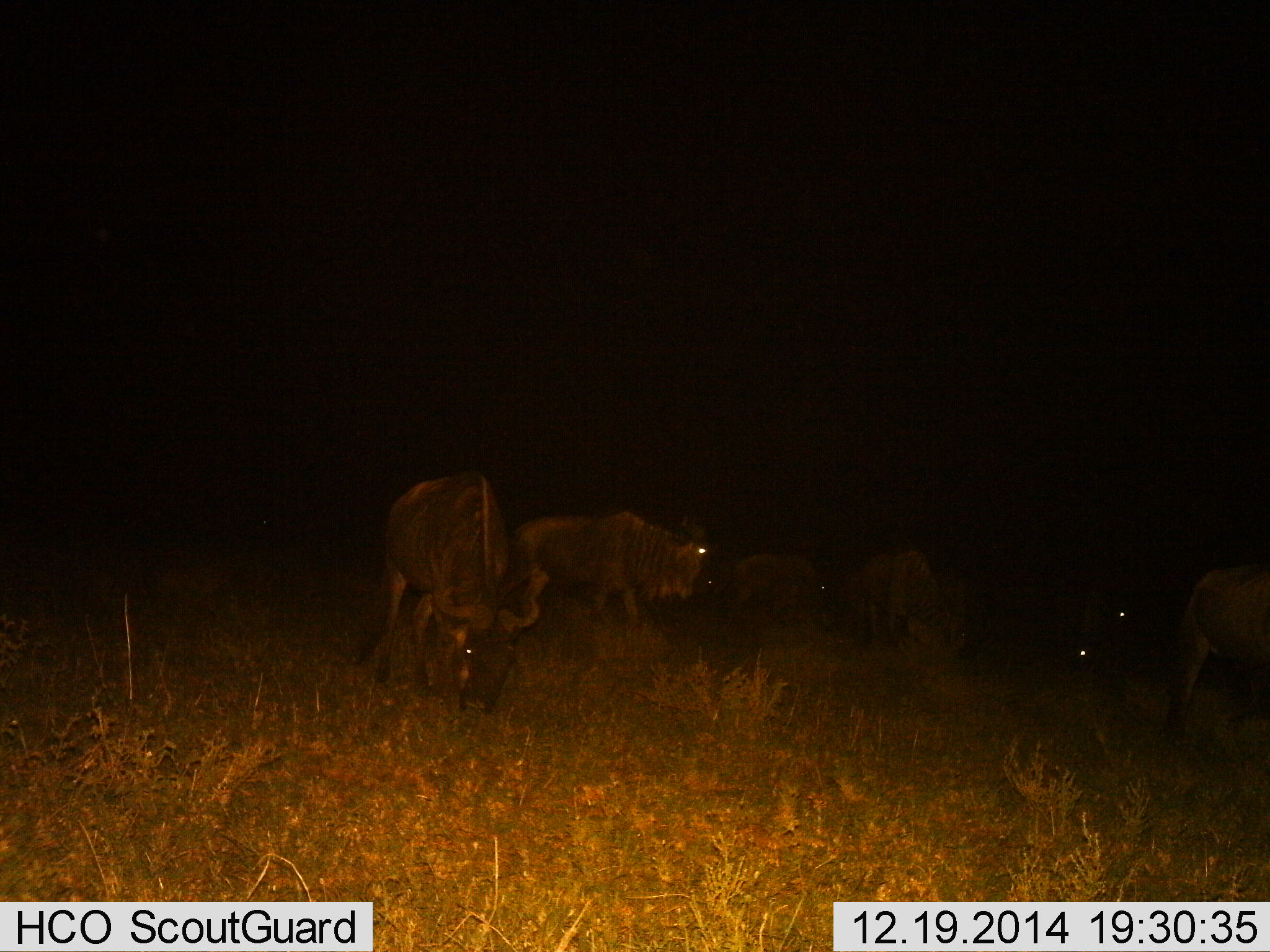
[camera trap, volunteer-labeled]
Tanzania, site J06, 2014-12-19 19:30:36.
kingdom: Animalia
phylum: Chordata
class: Mammalia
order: Artiodactyla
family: Bovidae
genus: Connochaetes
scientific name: Connochaetes taurinus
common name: blue wildebeest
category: wildebeest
Wildebeest (blue wildebeest) (Connochaetes taurinus), count 6. Behavior (volunteer vote fractions): standing 50%, resting 0%, moving 40%, interacting 0%. Young present (vote fraction): 0%. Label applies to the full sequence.